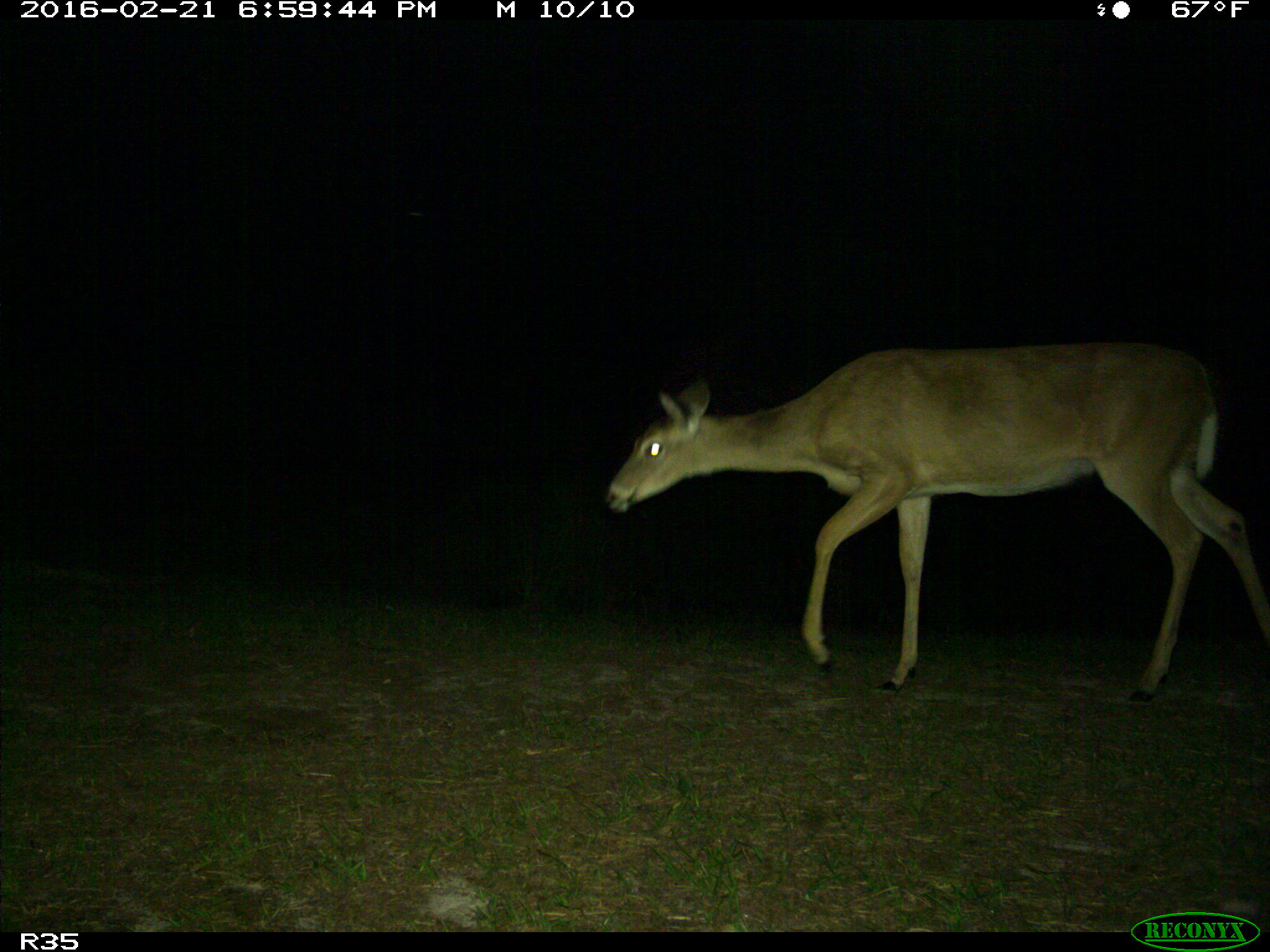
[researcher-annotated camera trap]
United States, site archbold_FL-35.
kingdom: Animalia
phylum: Chordata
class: Mammalia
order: Artiodactyla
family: Cervidae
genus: Odocoileus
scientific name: Odocoileus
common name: deer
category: unidentified deer